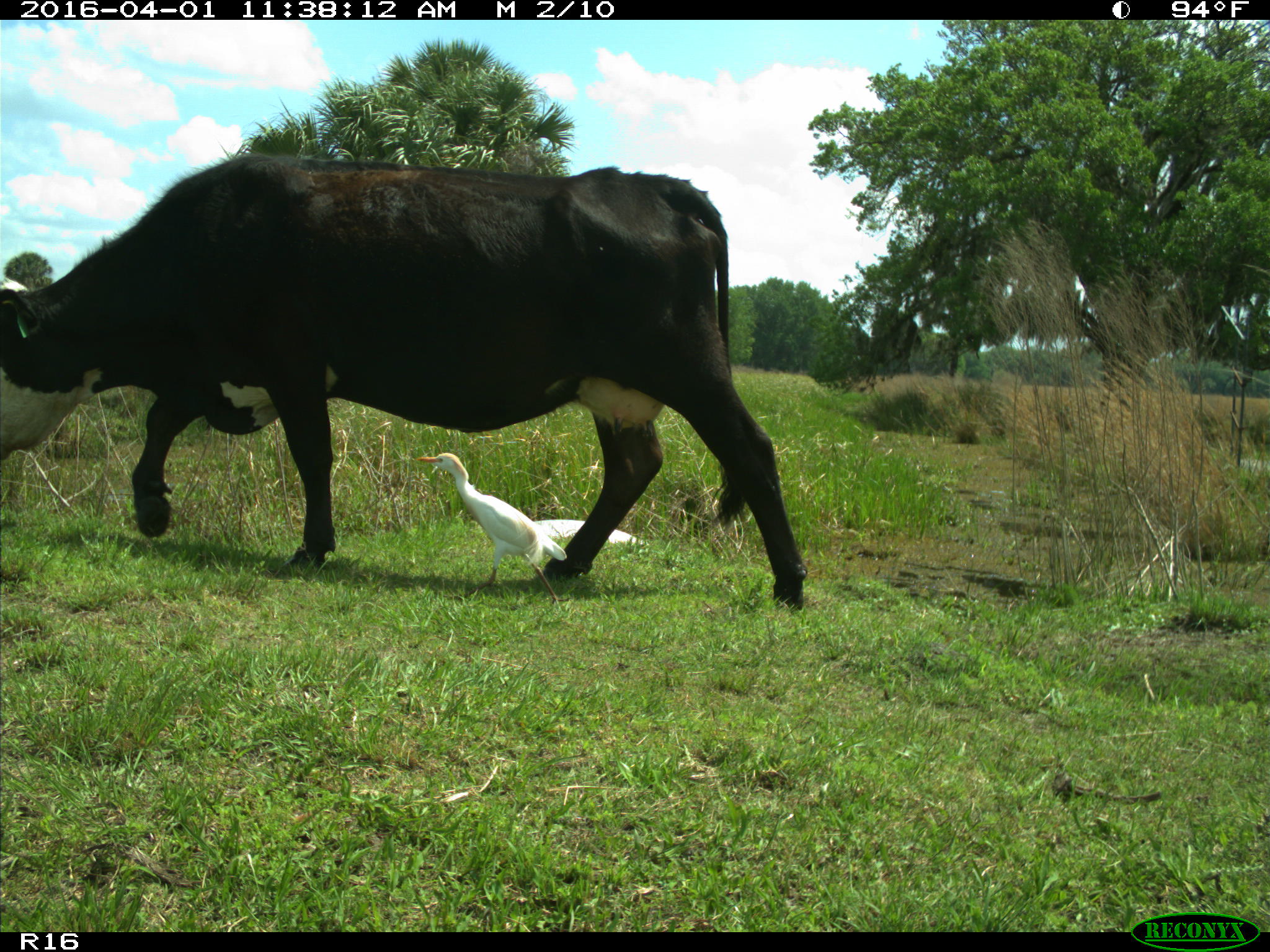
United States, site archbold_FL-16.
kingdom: Animalia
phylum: Chordata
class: Mammalia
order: Artiodactyla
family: Bovidae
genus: Bos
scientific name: Bos taurus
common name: domestic cow